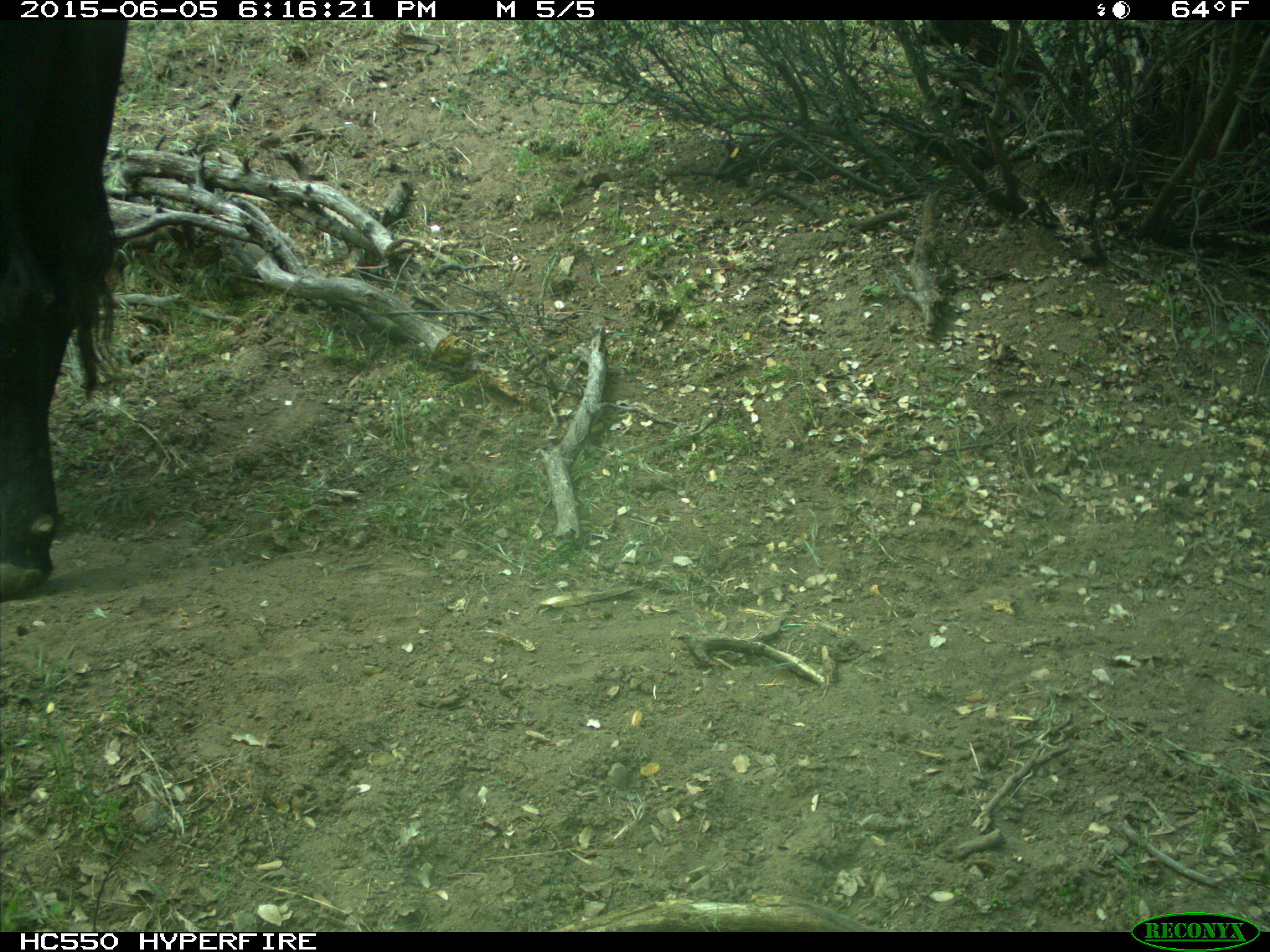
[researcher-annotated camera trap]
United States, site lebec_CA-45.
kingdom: Animalia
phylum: Chordata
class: Mammalia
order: Artiodactyla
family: Bovidae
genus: Bos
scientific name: Bos taurus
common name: domestic cow